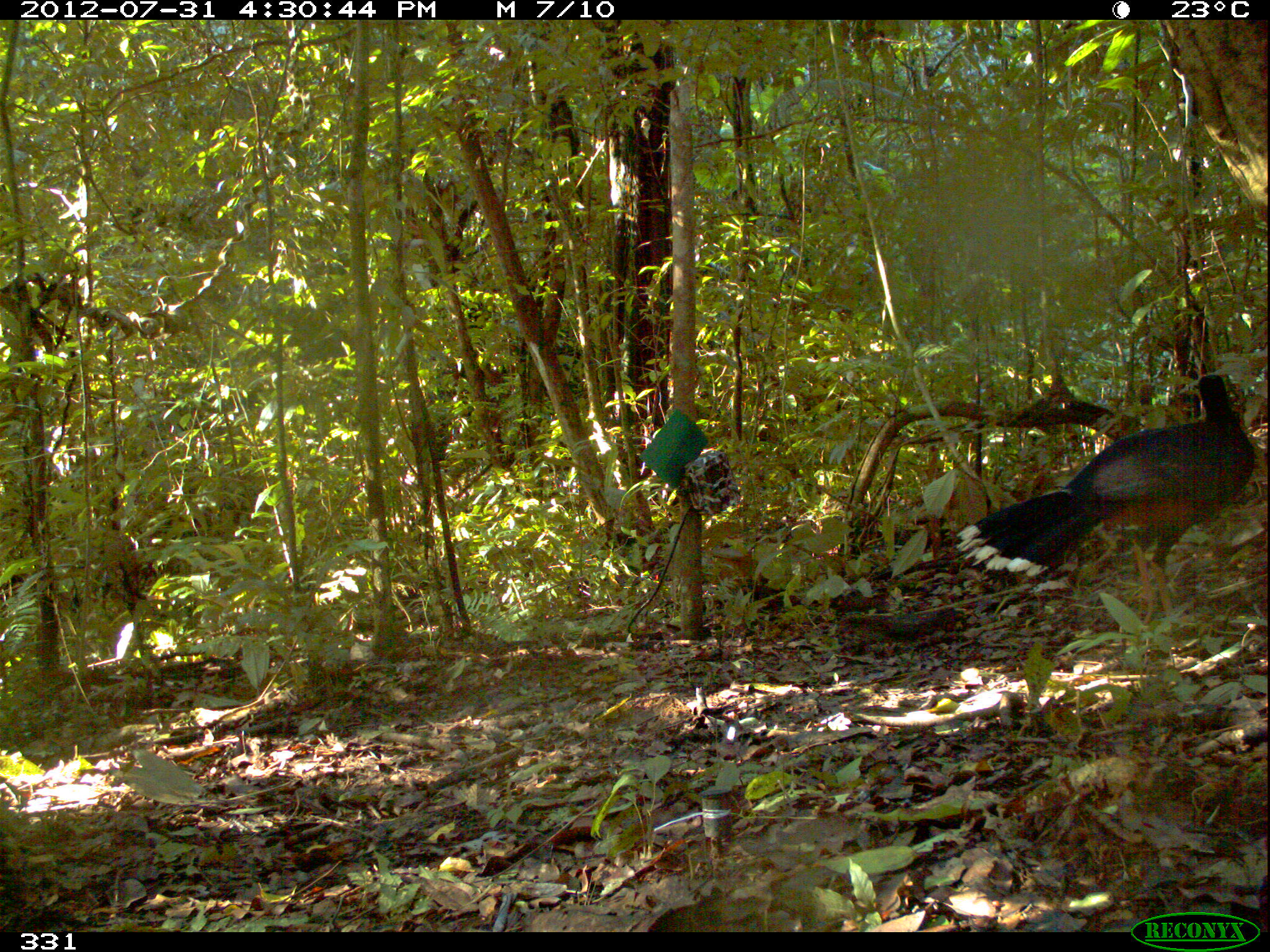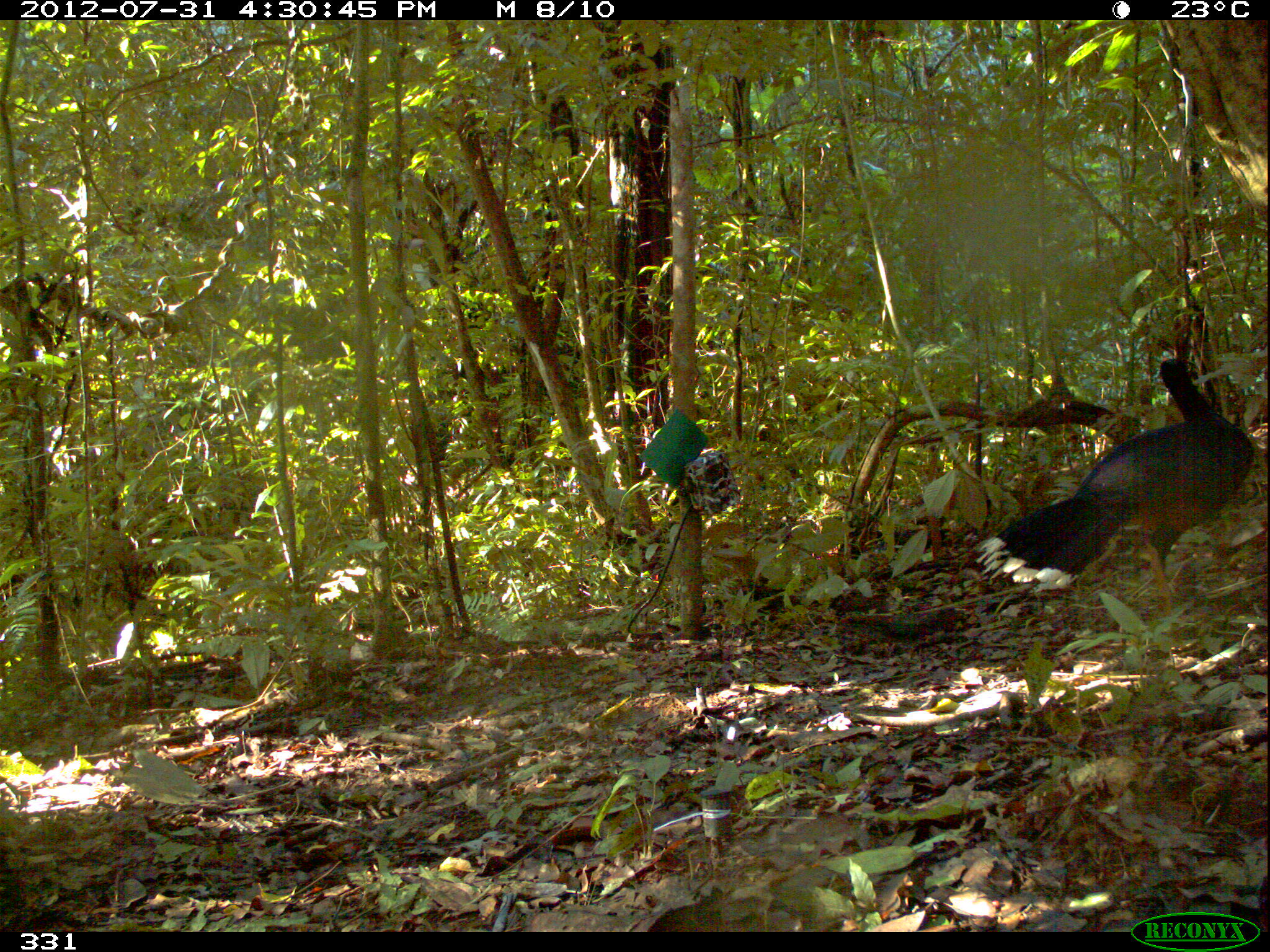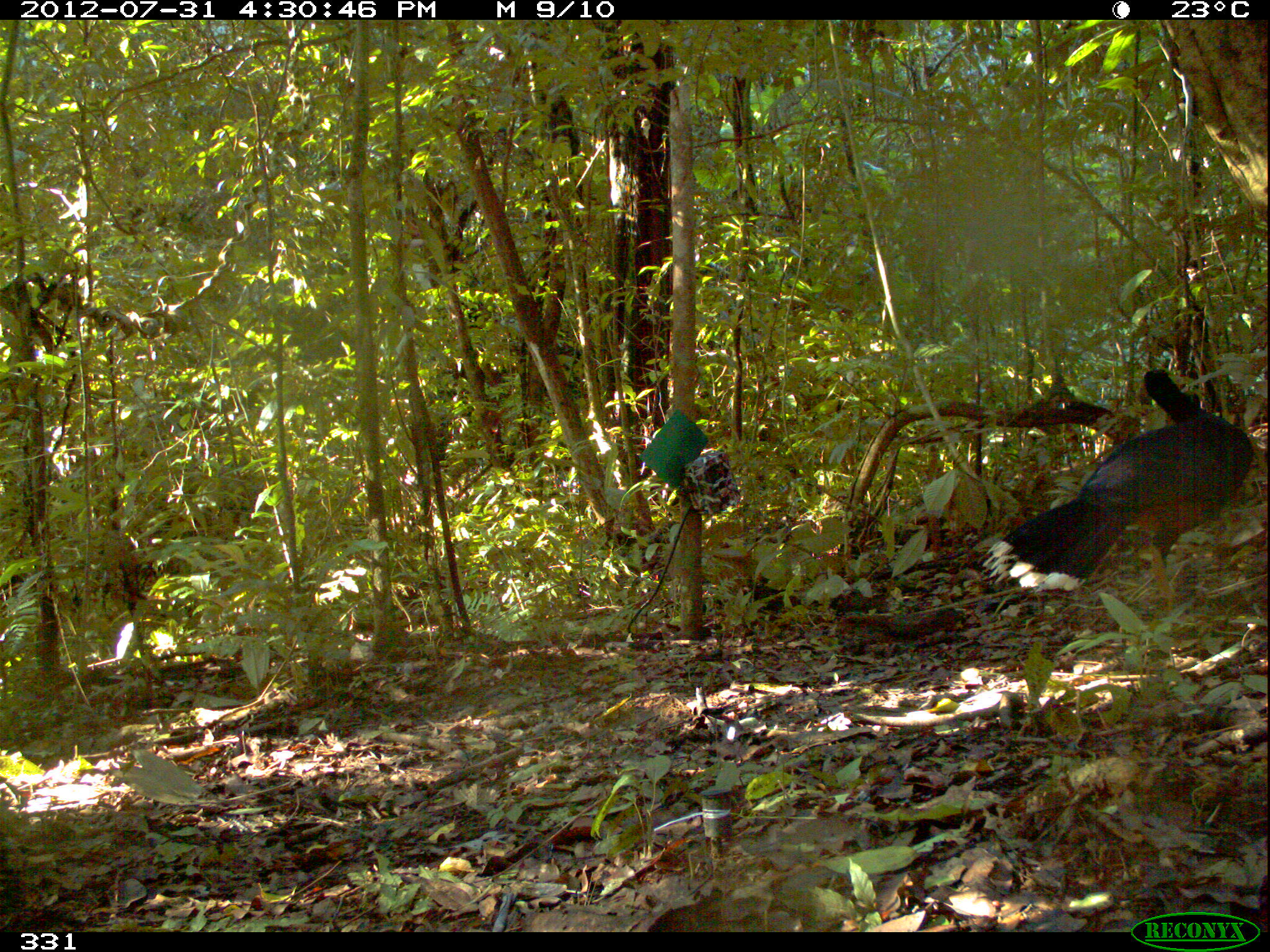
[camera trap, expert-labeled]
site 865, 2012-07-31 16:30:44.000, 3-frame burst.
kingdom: Animalia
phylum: Chordata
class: Aves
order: Galliformes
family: Cracidae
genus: Mitu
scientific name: Mitu tuberosum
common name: razor-billed curassow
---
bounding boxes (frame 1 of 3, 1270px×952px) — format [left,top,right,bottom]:
mitu tuberosum: [954,368,1259,627]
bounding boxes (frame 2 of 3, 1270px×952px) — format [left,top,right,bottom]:
mitu tuberosum: [974,350,1255,614]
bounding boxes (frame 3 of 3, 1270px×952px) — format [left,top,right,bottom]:
mitu tuberosum: [975,360,1253,607]